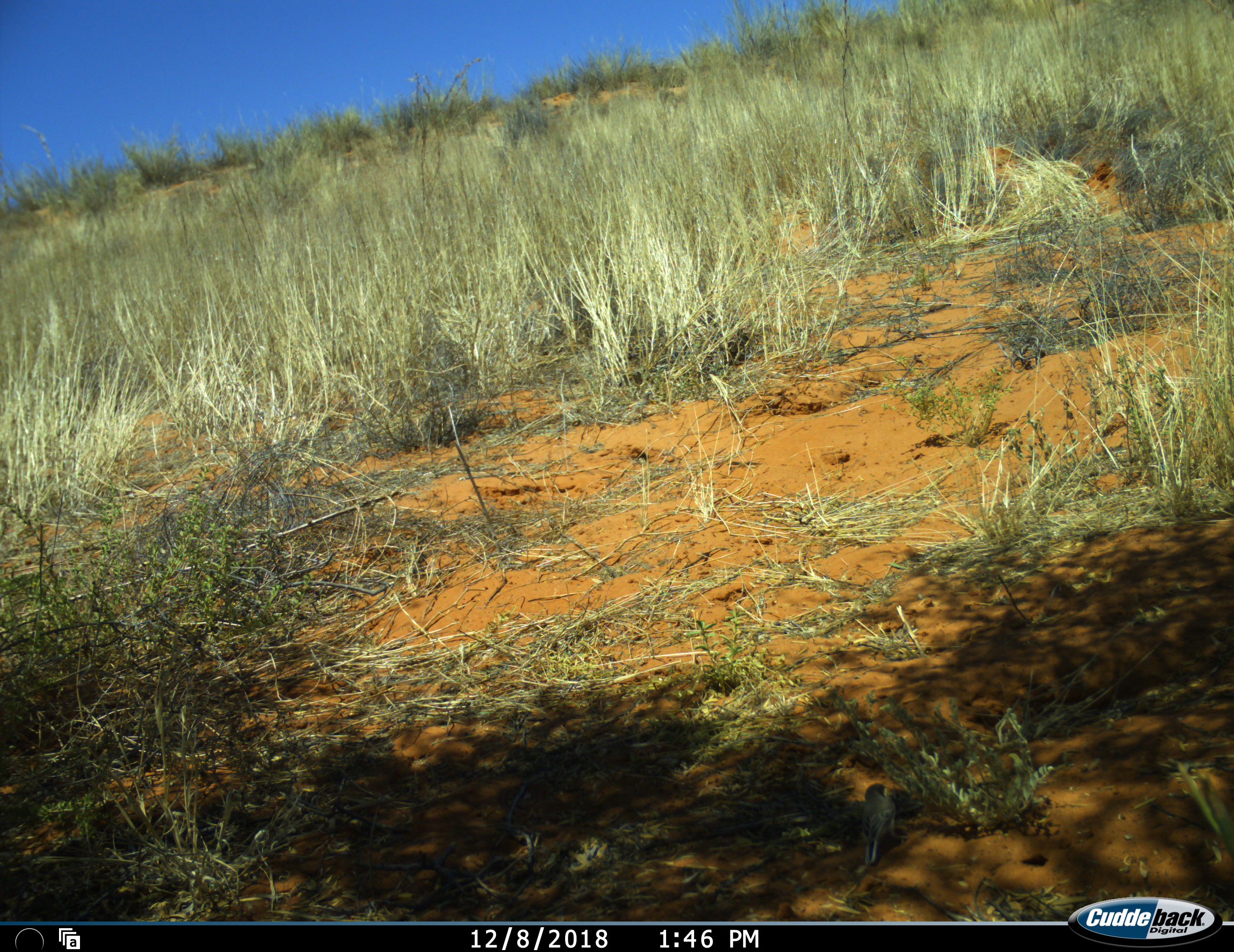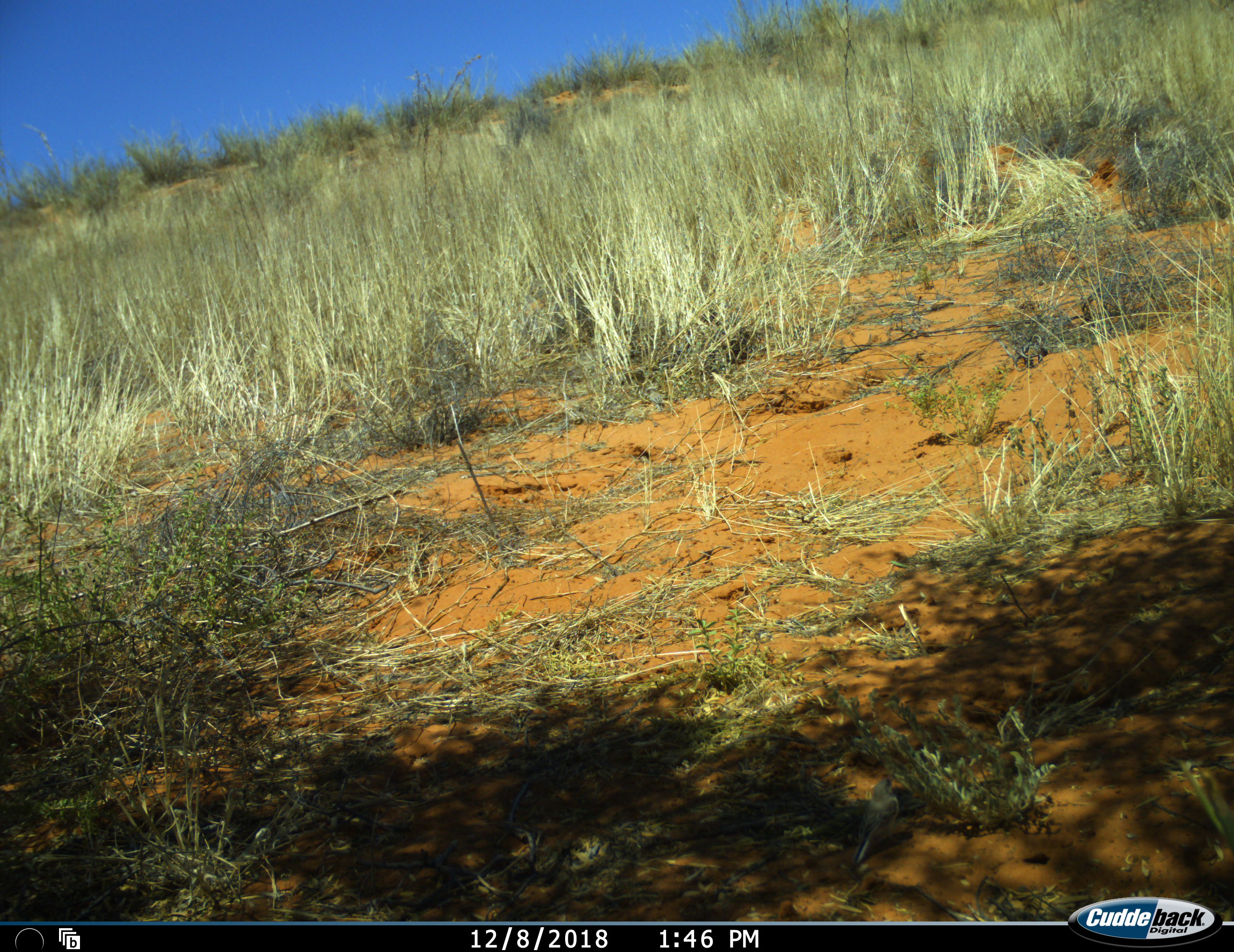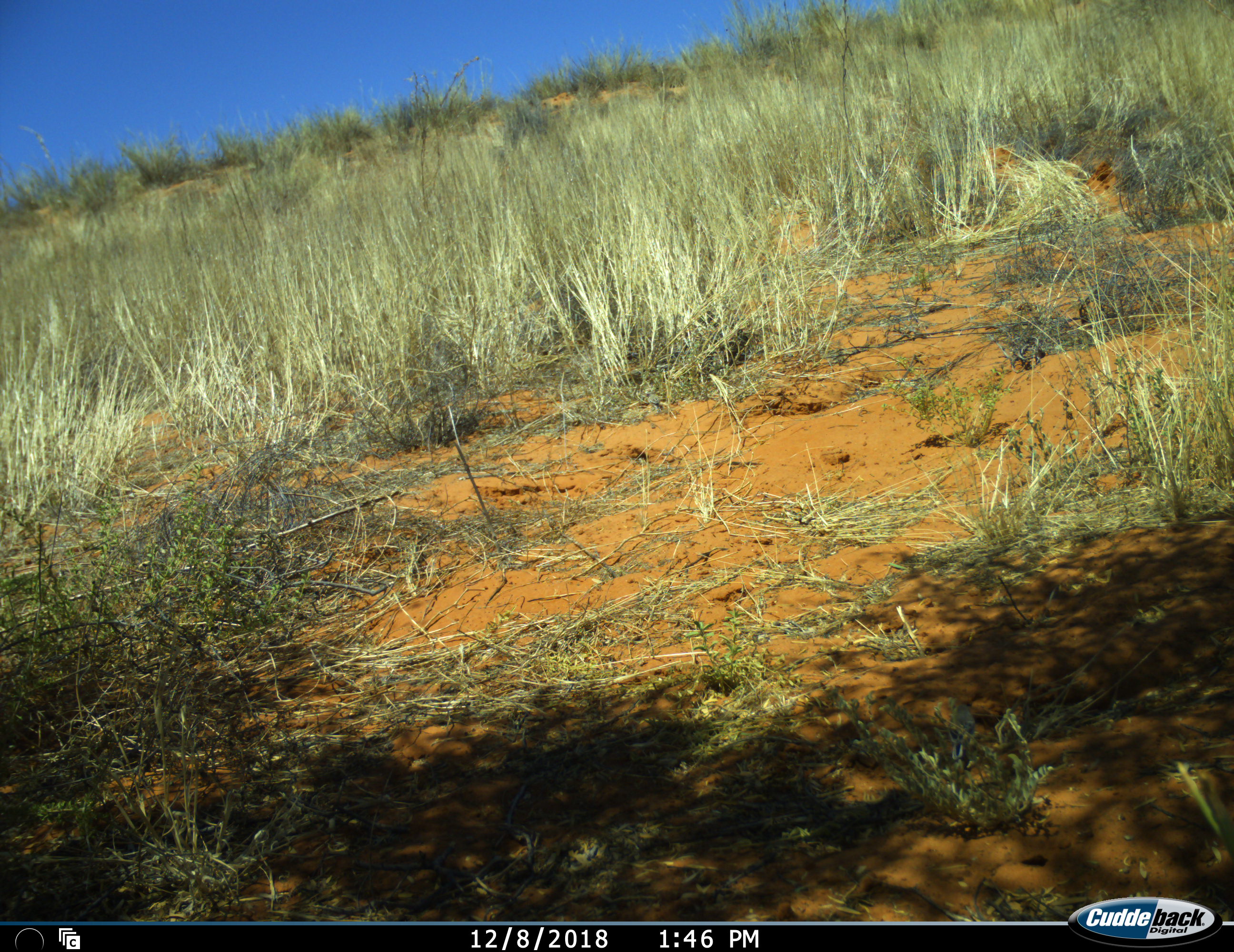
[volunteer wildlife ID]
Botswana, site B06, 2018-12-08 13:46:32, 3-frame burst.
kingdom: Animalia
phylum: Chordata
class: Aves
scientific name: Aves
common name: bird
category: birdother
Birdother (bird) (Aves), count 1. Behavior (volunteer vote fractions): standing 20%, resting 10%, moving 70%, interacting 0%. Young present (vote fraction): 0%. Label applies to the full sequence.